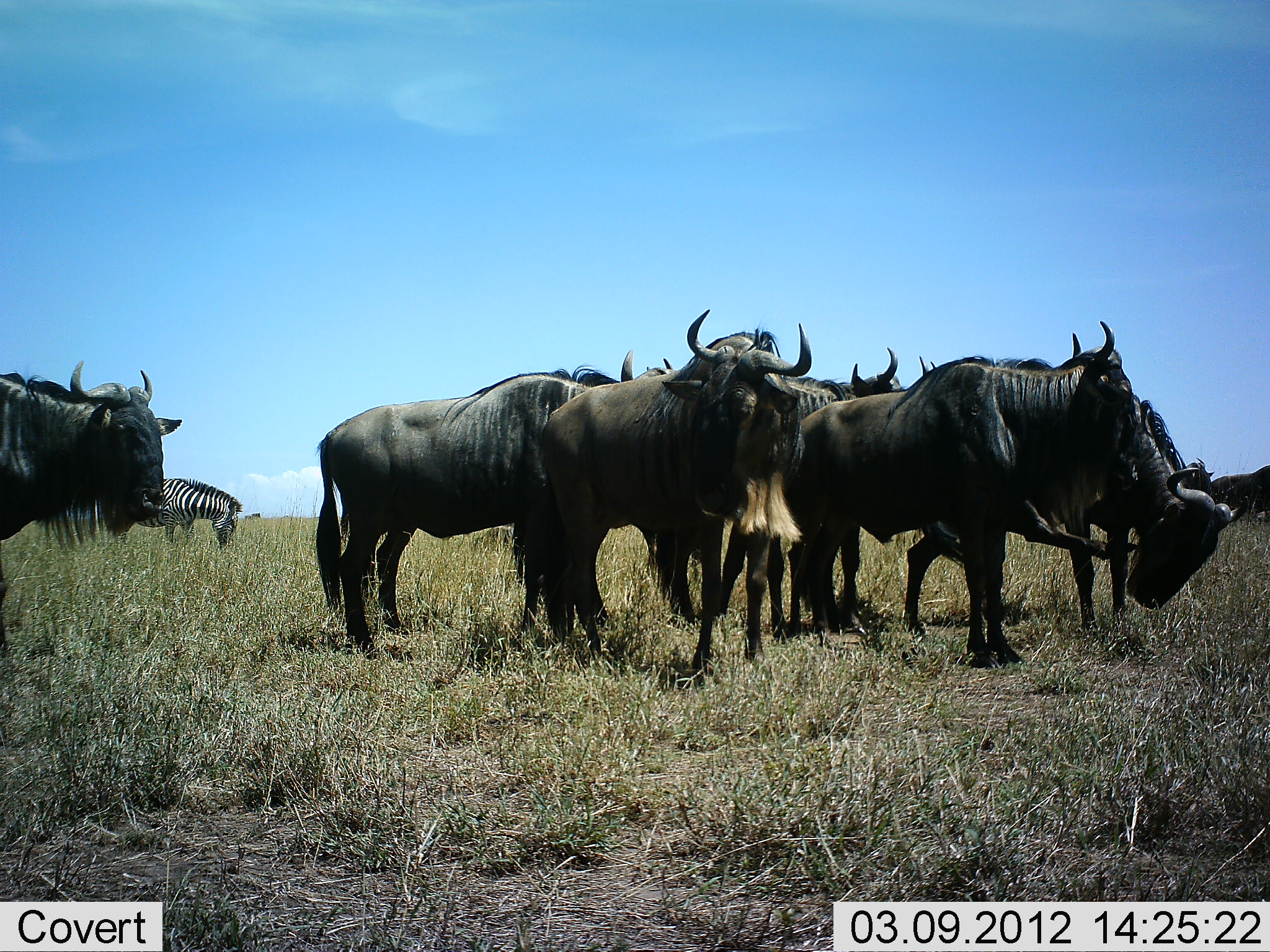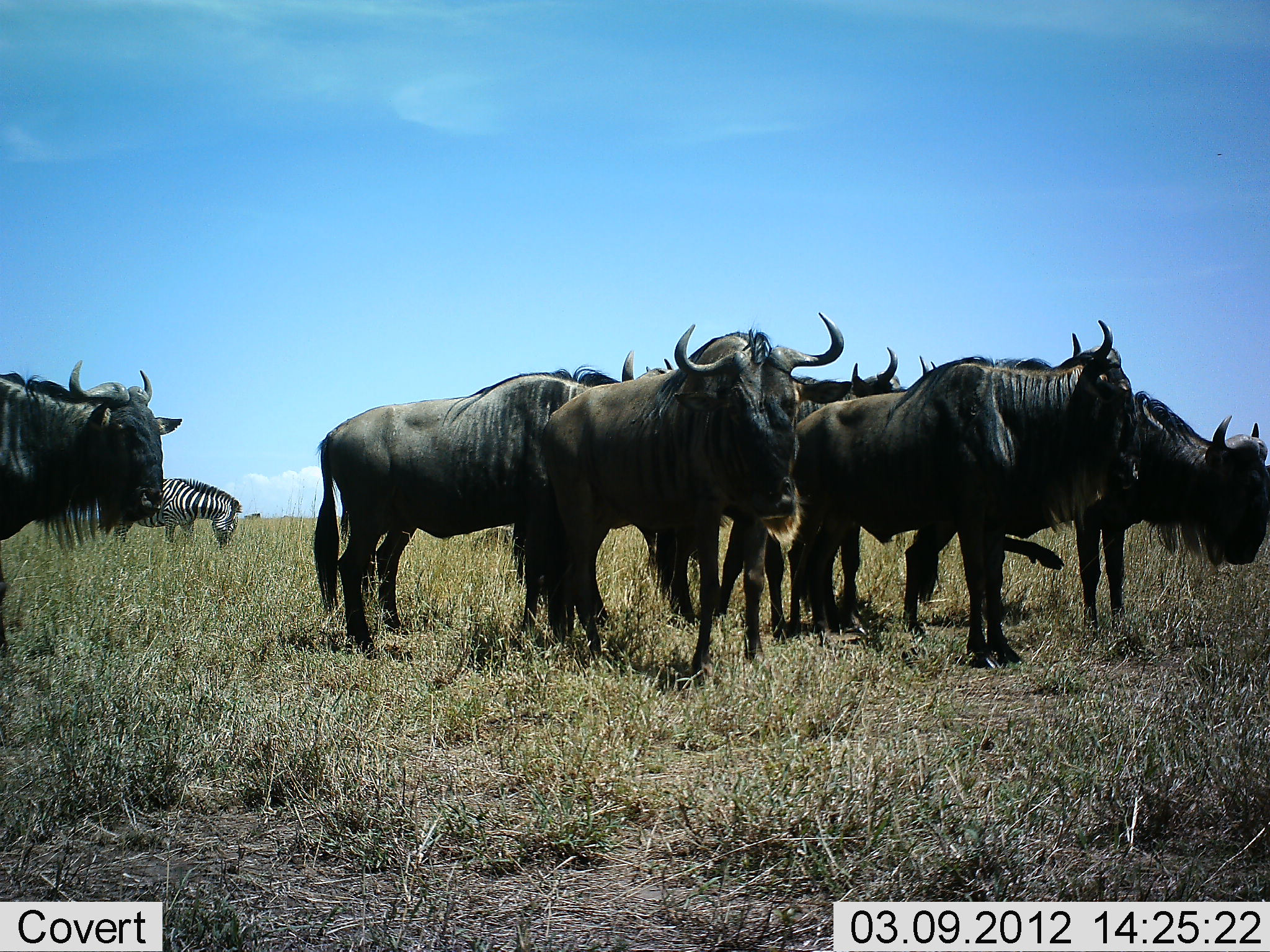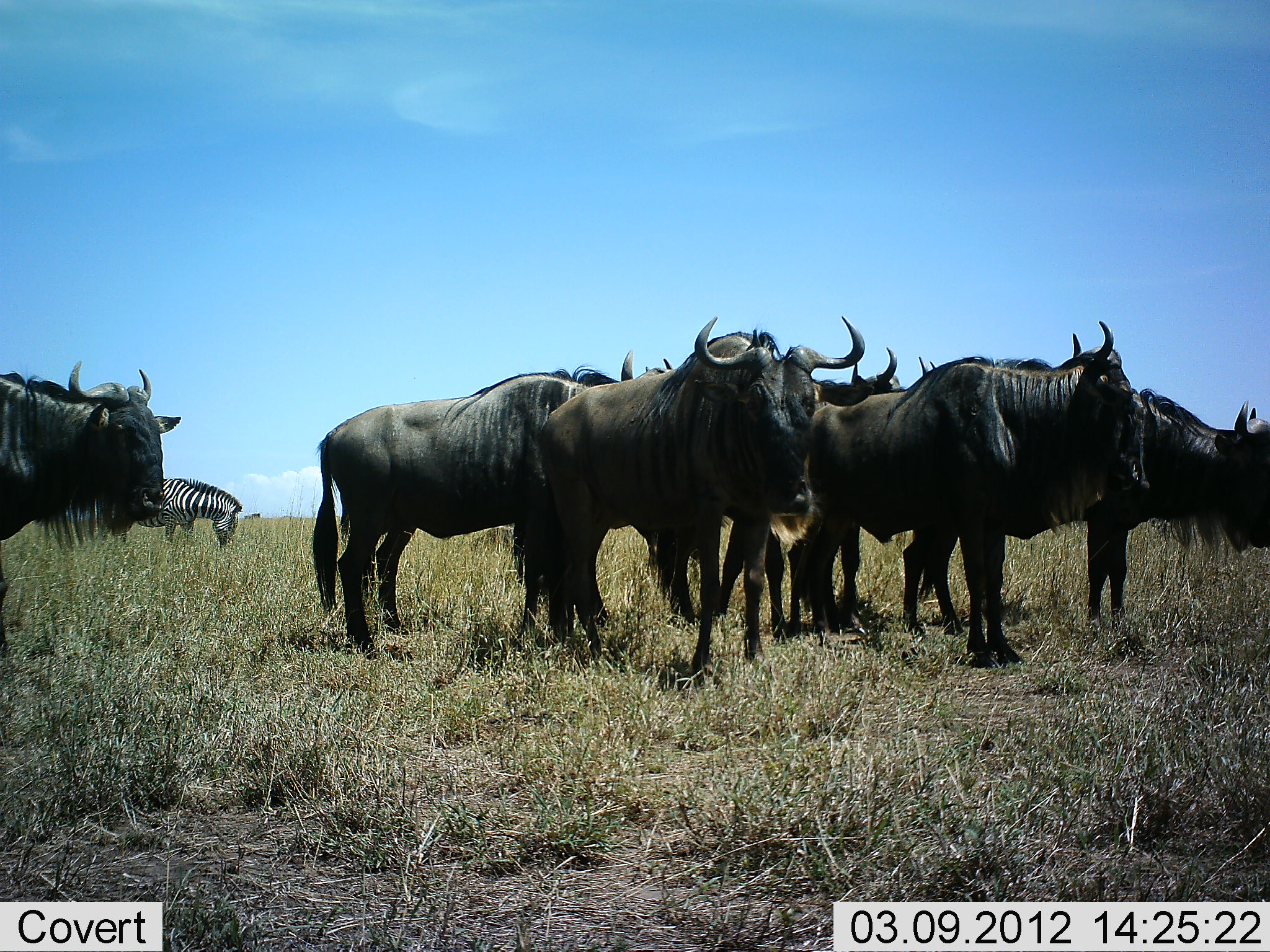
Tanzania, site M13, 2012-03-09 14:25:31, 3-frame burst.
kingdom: Animalia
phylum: Chordata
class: Mammalia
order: Artiodactyla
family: Bovidae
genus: Connochaetes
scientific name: Connochaetes taurinus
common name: blue wildebeest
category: wildebeest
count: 7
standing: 81%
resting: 6%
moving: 6%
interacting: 6%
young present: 0%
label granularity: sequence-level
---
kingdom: Animalia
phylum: Chordata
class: Mammalia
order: Perissodactyla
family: Equidae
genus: Equus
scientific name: Equus quagga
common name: plains zebra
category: zebra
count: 1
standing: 31%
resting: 0%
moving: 4%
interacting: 0%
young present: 0%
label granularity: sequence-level